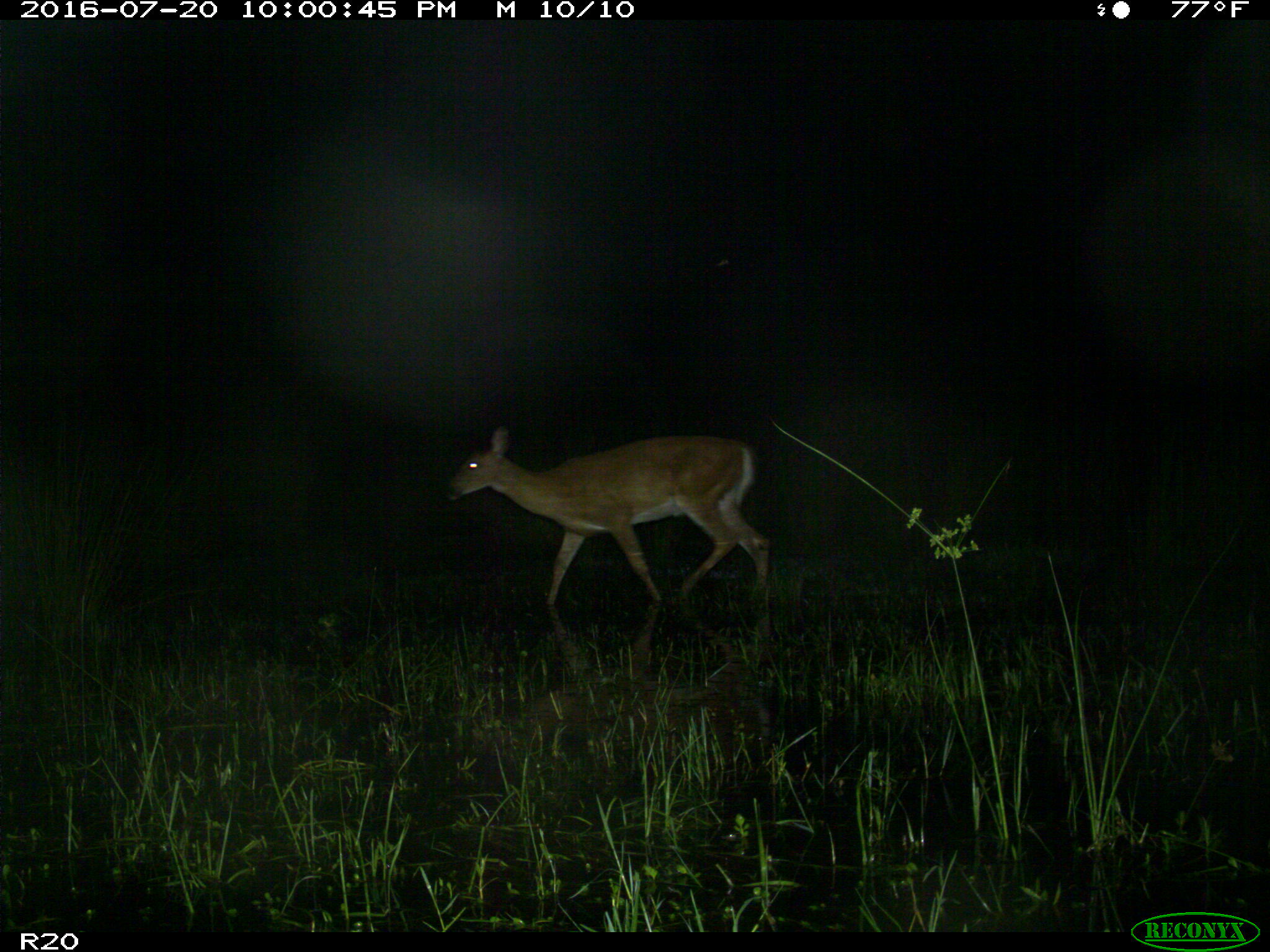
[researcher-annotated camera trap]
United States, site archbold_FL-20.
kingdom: Animalia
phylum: Chordata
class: Mammalia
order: Artiodactyla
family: Cervidae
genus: Odocoileus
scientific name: Odocoileus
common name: deer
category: unidentified deer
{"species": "unidentified deer (deer) (Odocoileus)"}